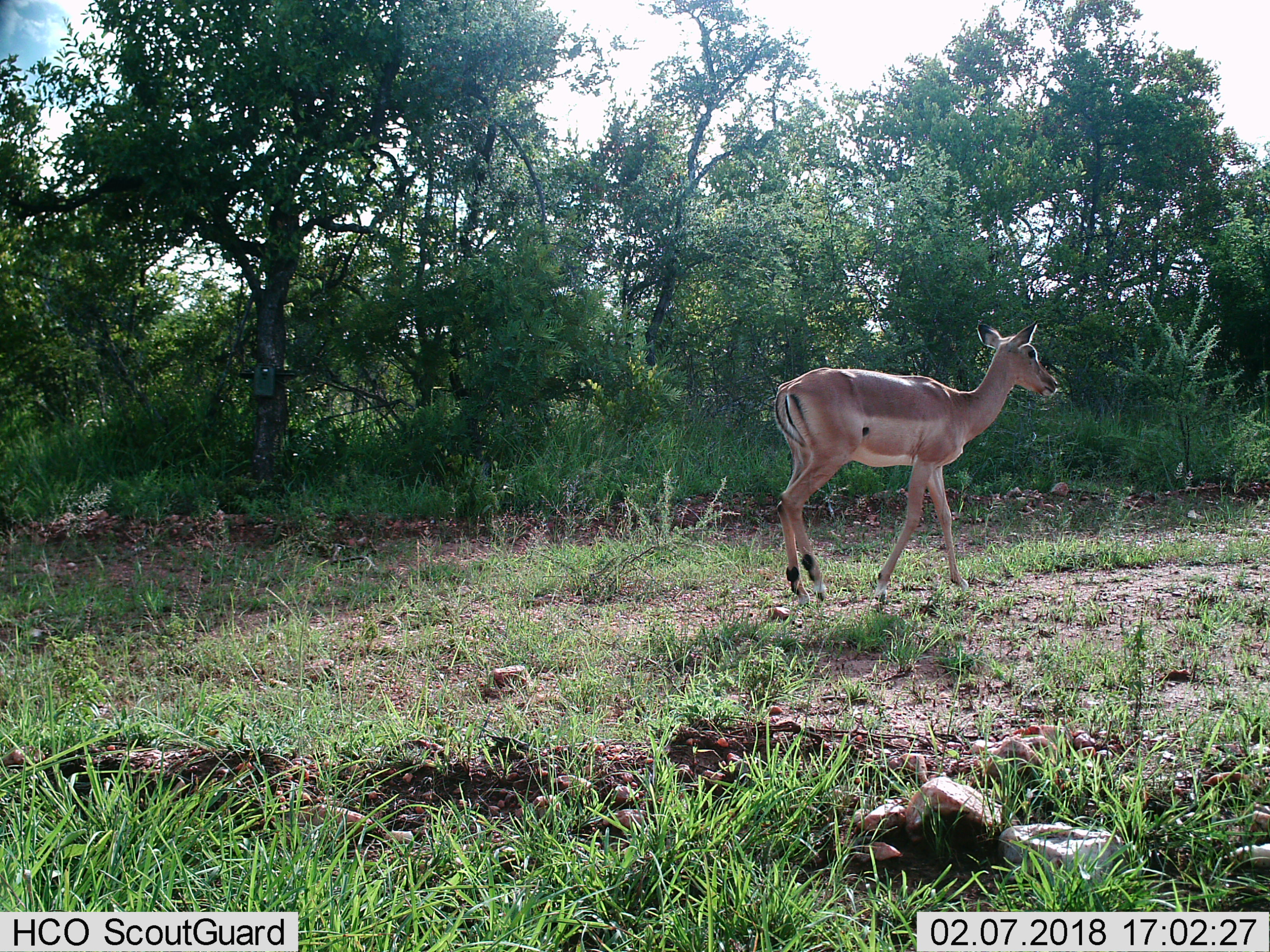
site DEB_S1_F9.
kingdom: Animalia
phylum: Chordata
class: Mammalia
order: Artiodactyla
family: Bovidae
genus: Aepyceros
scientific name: Aepyceros melampus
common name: impala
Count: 1.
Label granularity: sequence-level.